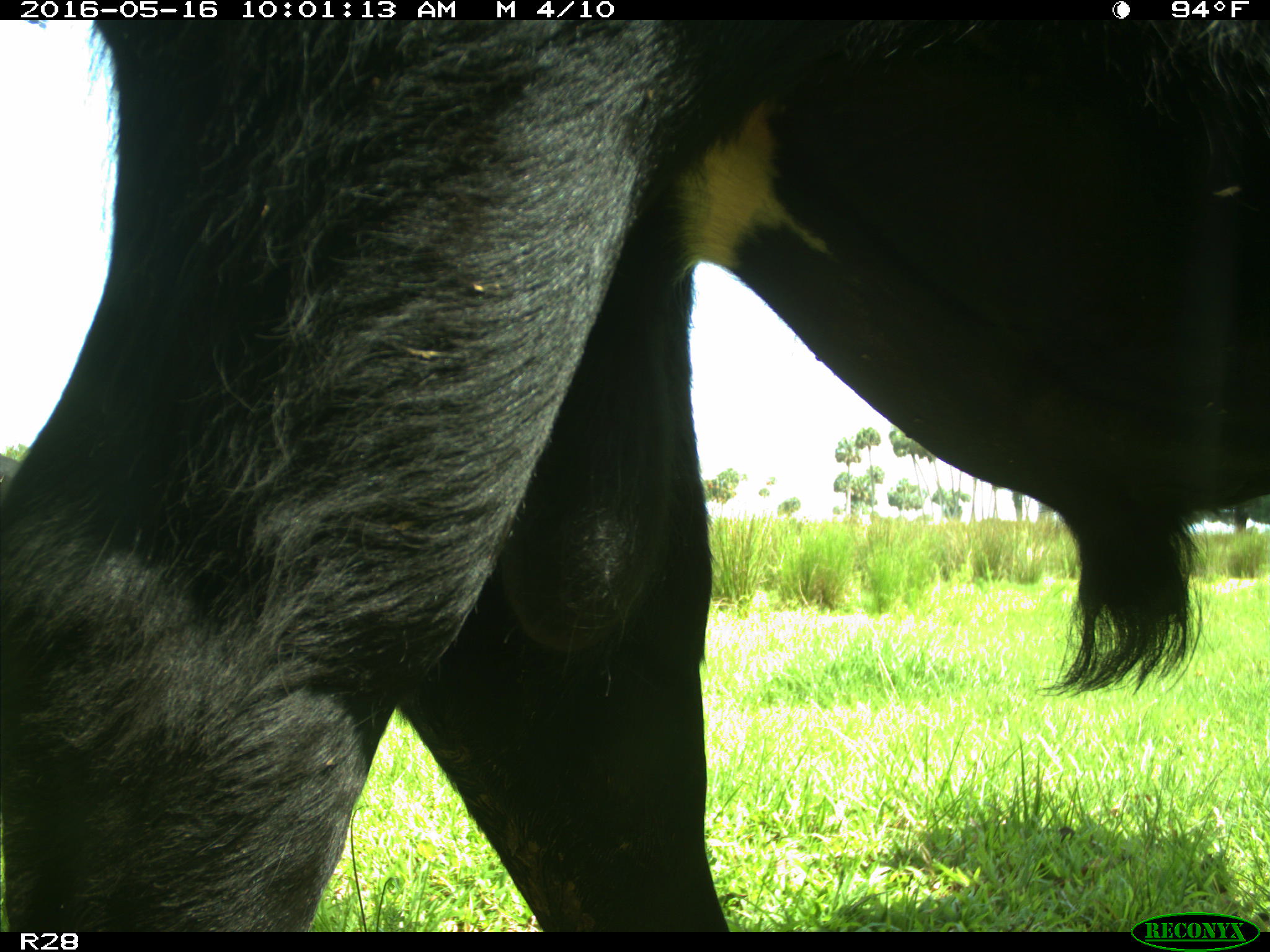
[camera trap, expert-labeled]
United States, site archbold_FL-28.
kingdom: Animalia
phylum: Chordata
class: Mammalia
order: Artiodactyla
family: Bovidae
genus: Bos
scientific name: Bos taurus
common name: domestic cow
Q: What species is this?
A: Bos taurus (domestic cow).